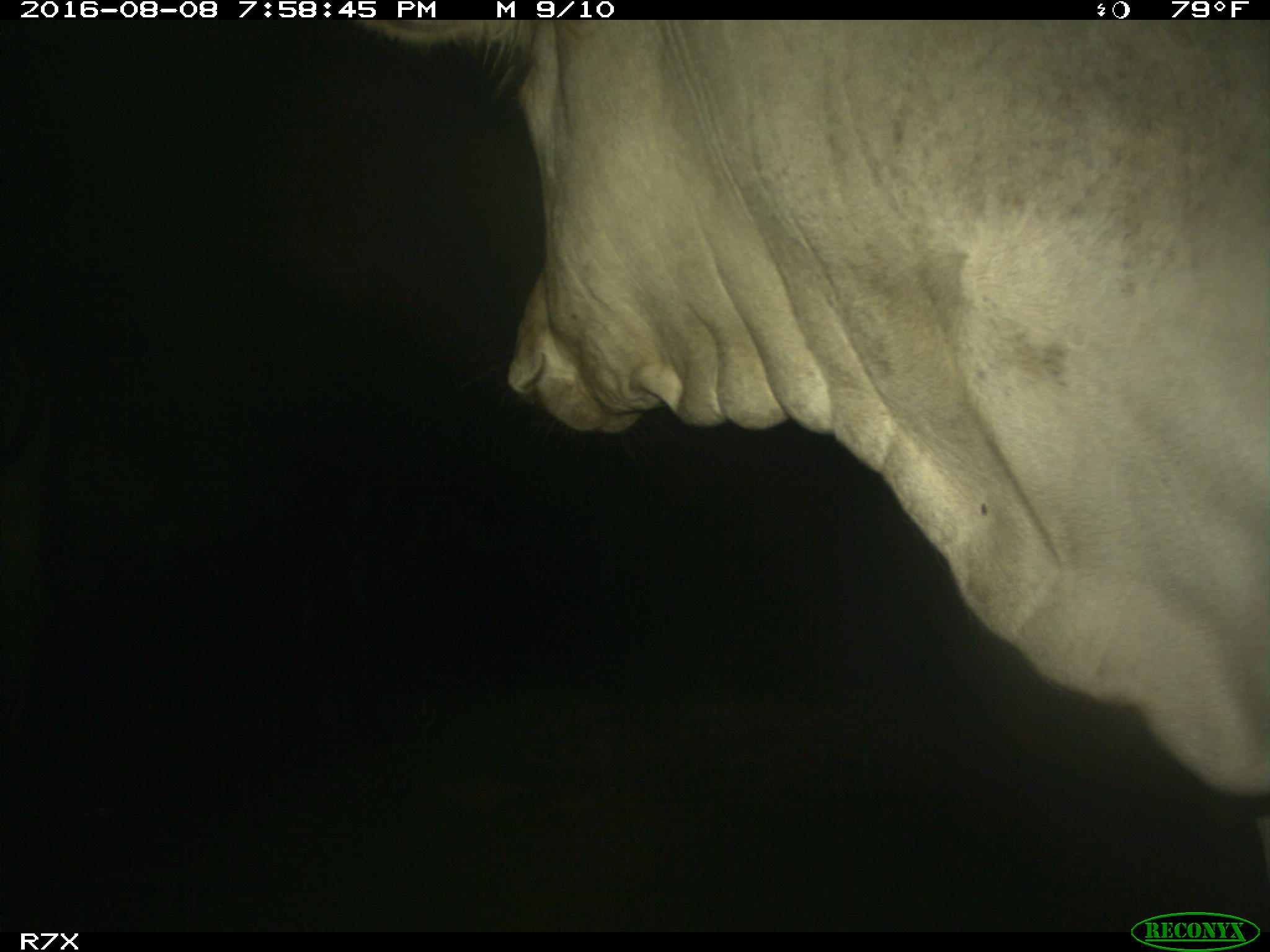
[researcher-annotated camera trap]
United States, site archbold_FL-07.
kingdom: Animalia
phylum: Chordata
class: Mammalia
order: Artiodactyla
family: Bovidae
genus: Bos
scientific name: Bos taurus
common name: domestic cow